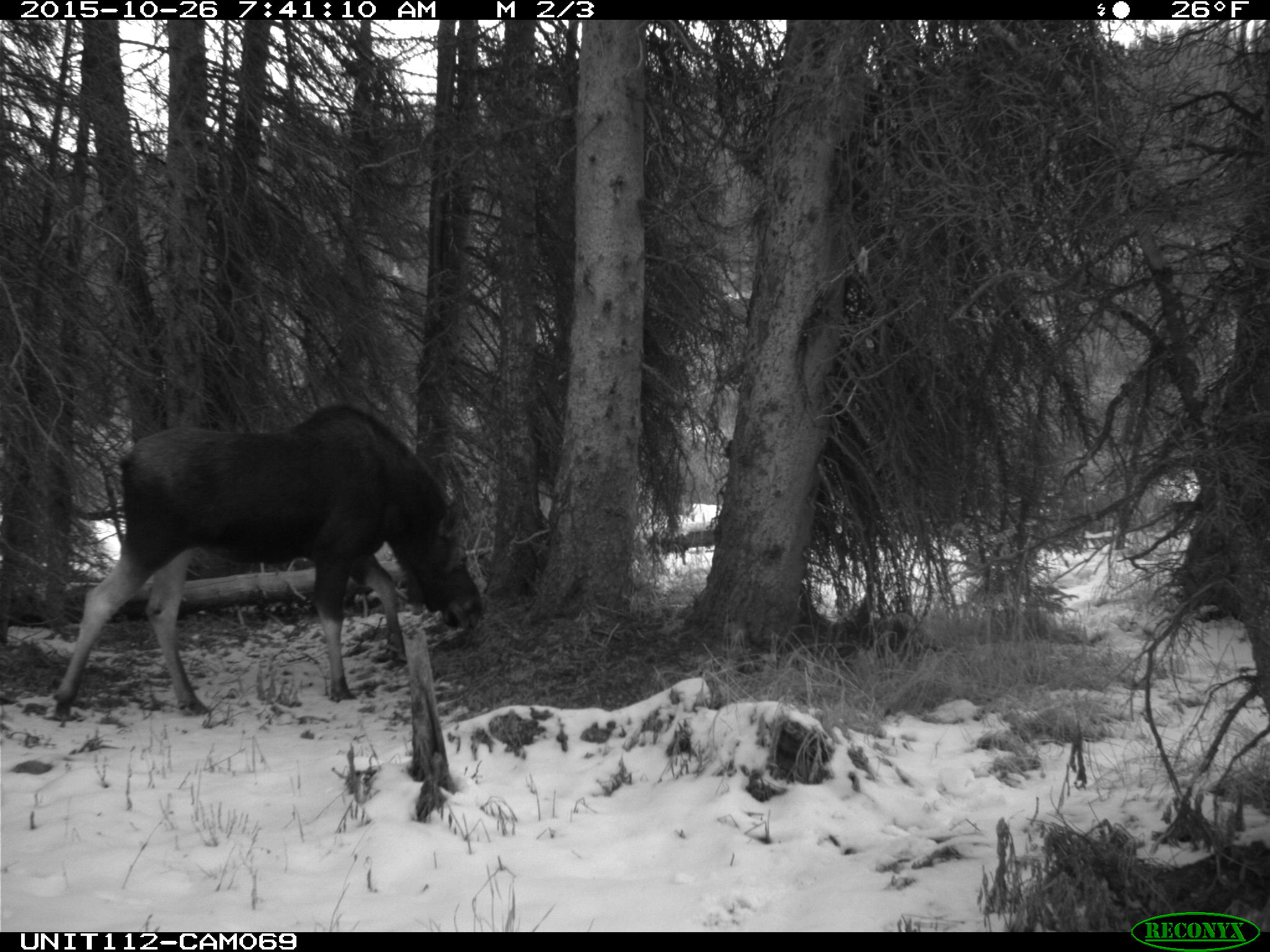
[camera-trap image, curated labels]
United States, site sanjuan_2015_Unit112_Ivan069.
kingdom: Animalia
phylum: Chordata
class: Mammalia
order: Artiodactyla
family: Cervidae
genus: Alces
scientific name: Alces alces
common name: moose